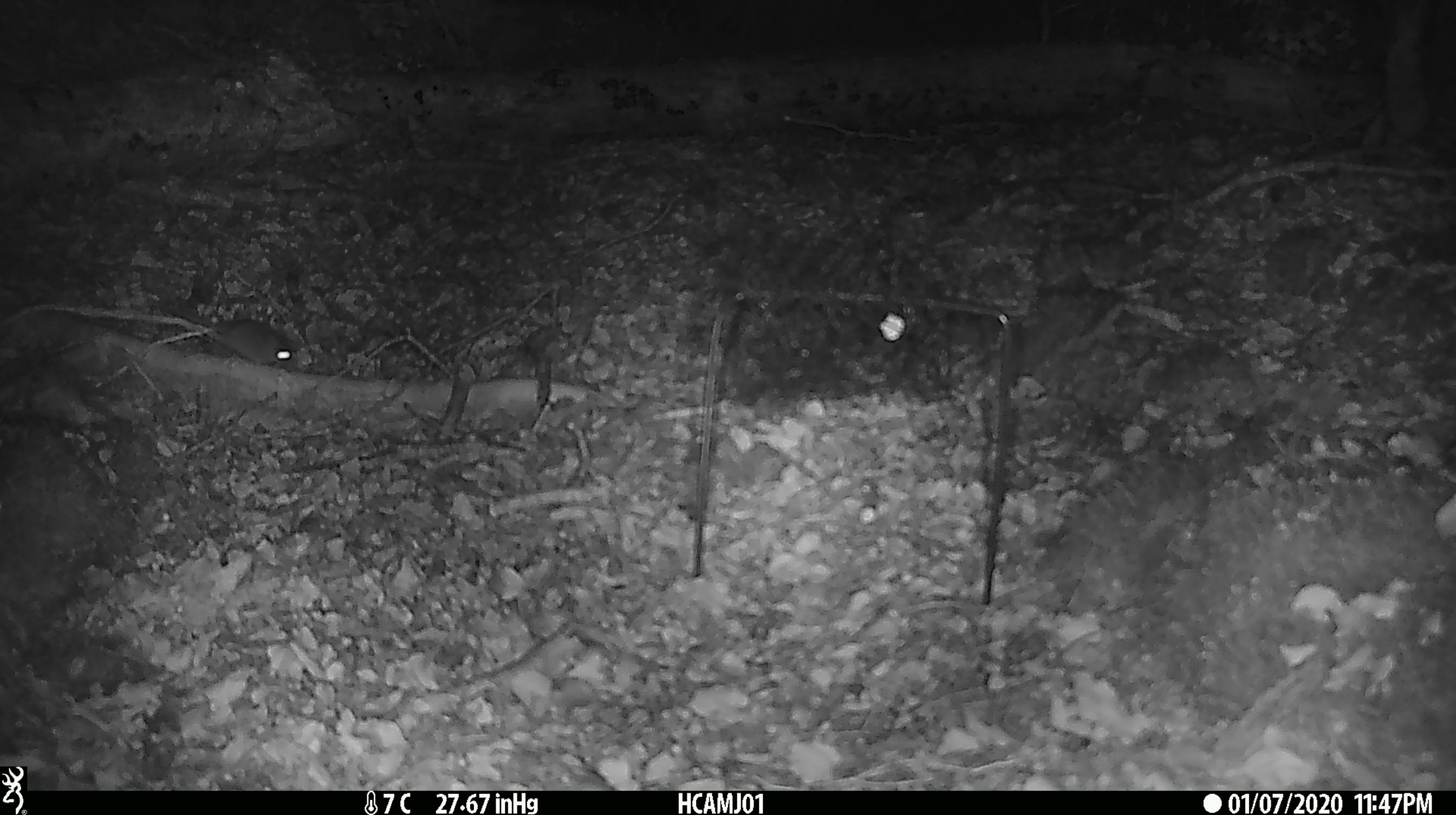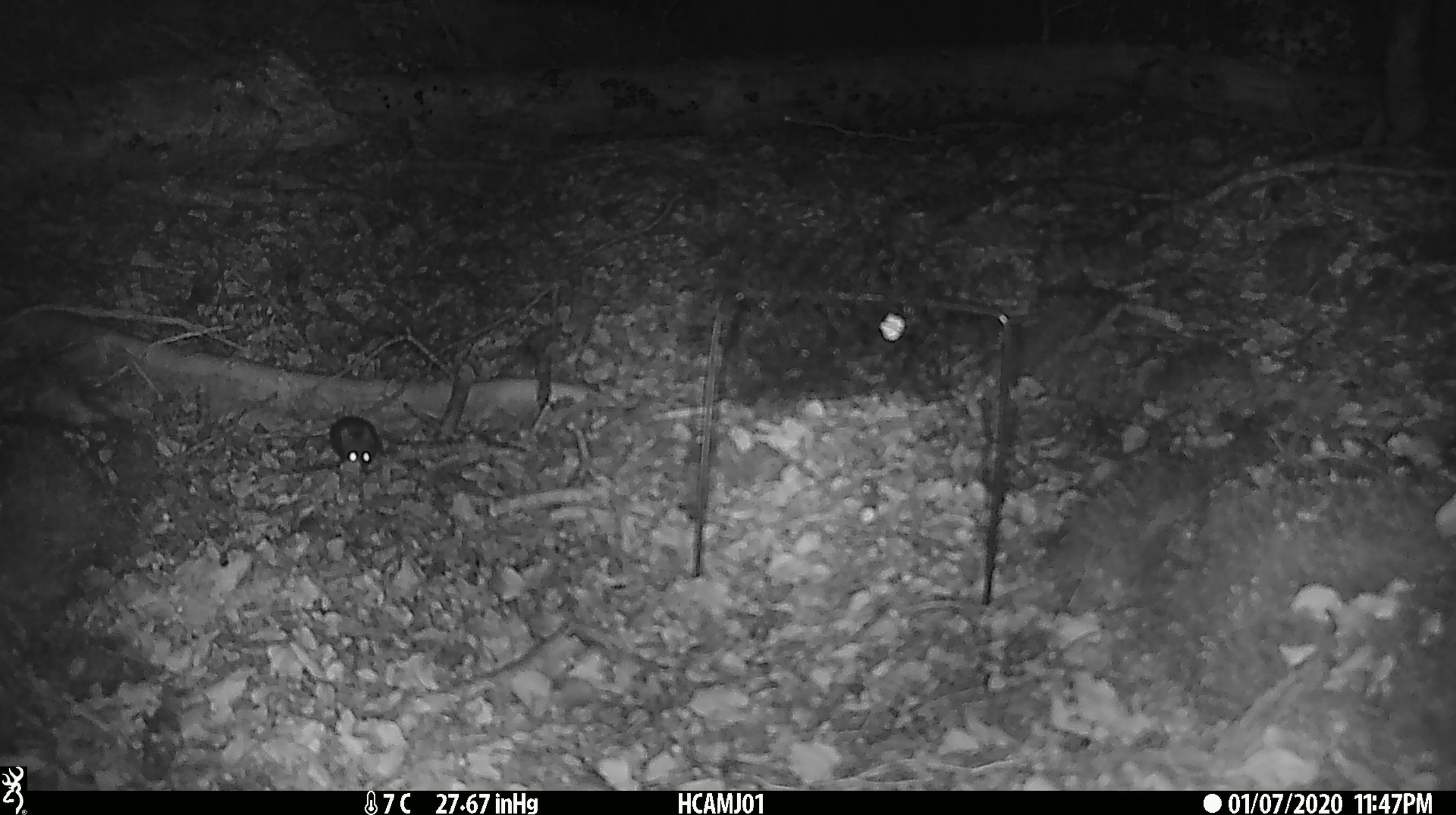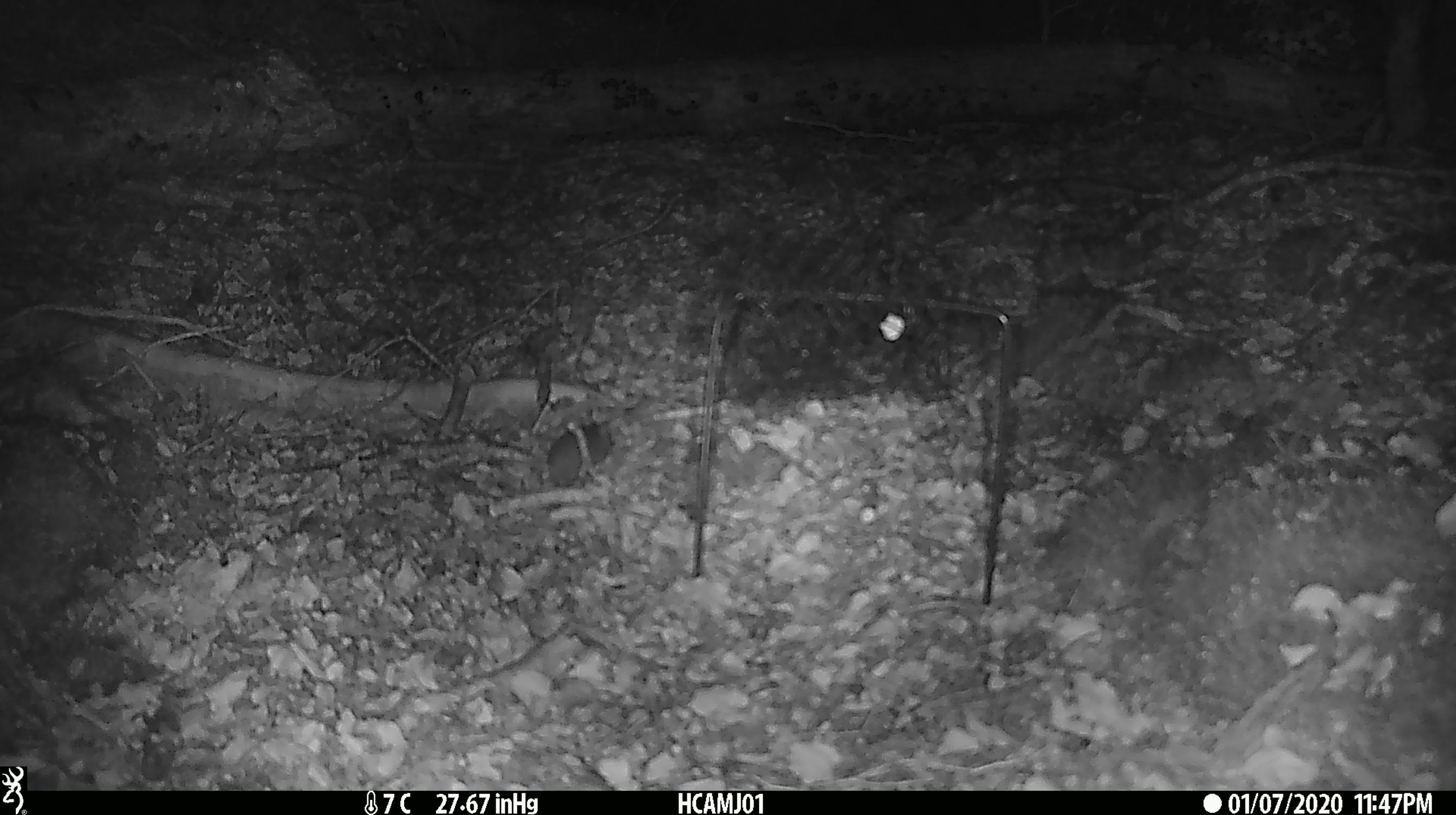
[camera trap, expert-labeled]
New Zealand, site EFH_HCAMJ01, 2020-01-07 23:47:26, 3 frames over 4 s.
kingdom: Animalia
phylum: Chordata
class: Mammalia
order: Rodentia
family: Muridae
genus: Mus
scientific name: Mus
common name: mouse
Mouse (Mus).